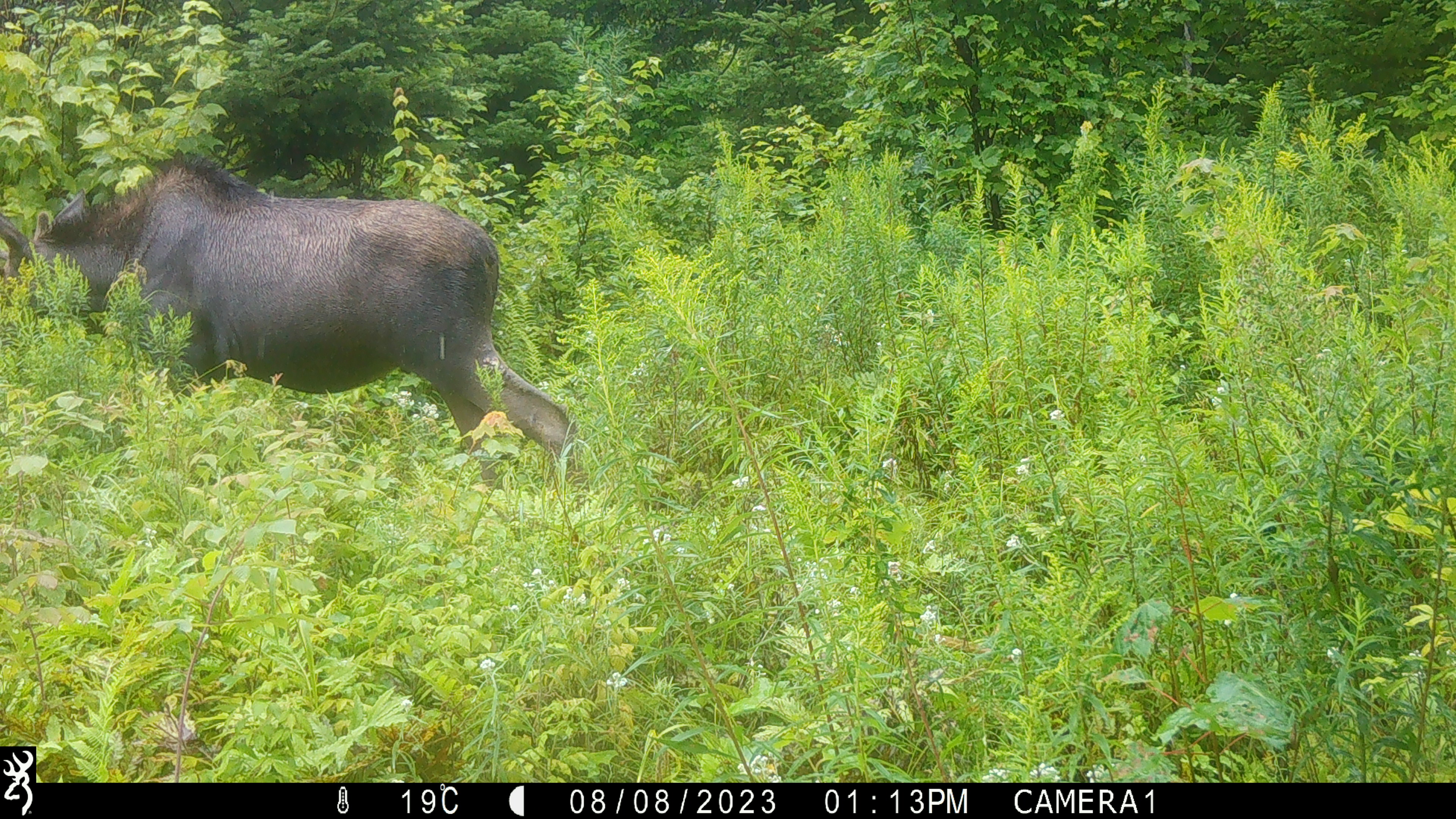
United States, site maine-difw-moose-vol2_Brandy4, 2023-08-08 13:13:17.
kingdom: Animalia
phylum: Chordata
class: Mammalia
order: Artiodactyla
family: Cervidae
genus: Alces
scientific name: Alces alces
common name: moose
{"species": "moose (Alces alces)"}